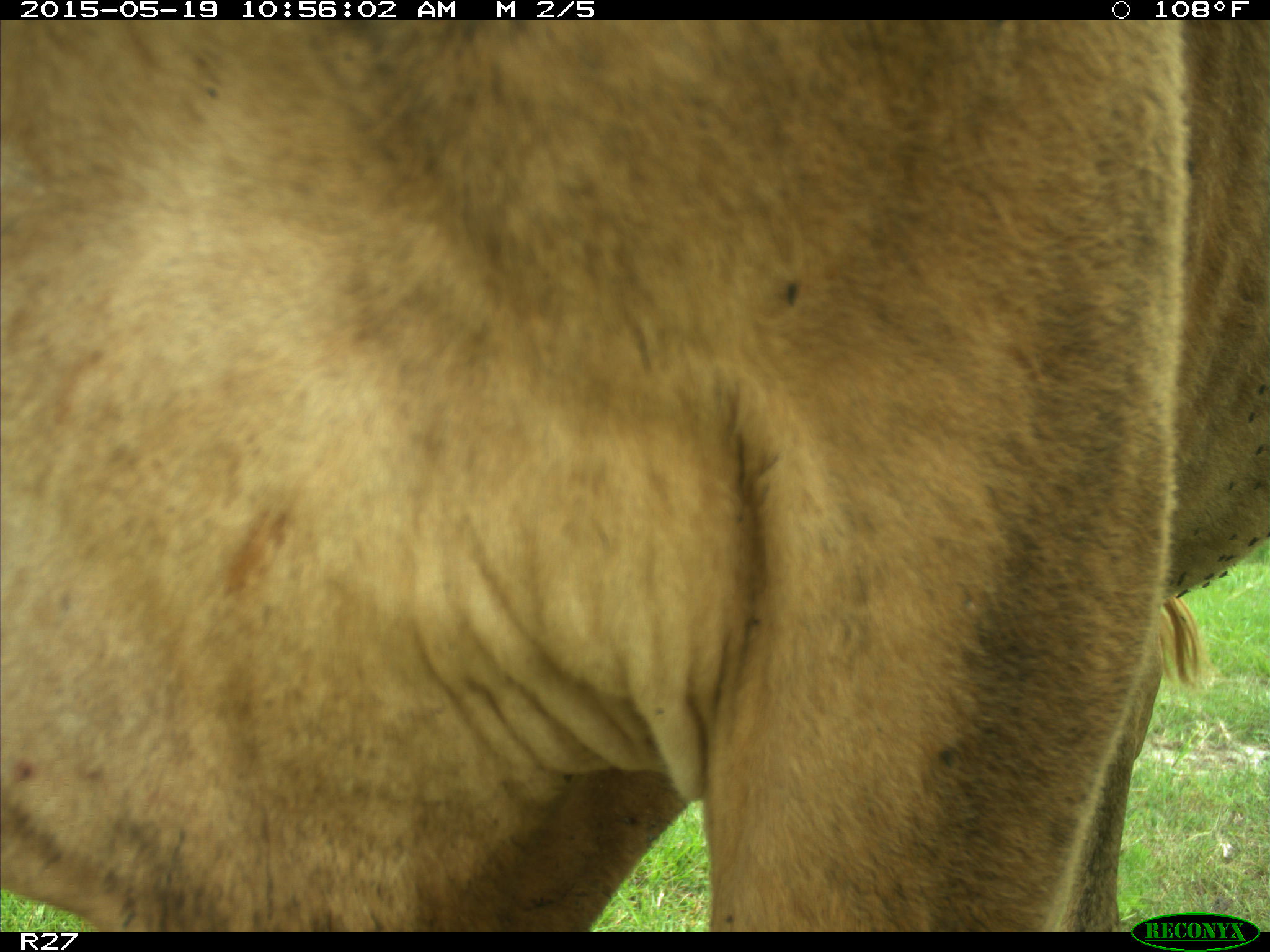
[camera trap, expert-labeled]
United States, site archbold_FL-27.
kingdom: Animalia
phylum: Chordata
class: Mammalia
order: Artiodactyla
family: Bovidae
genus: Bos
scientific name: Bos taurus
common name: domestic cow